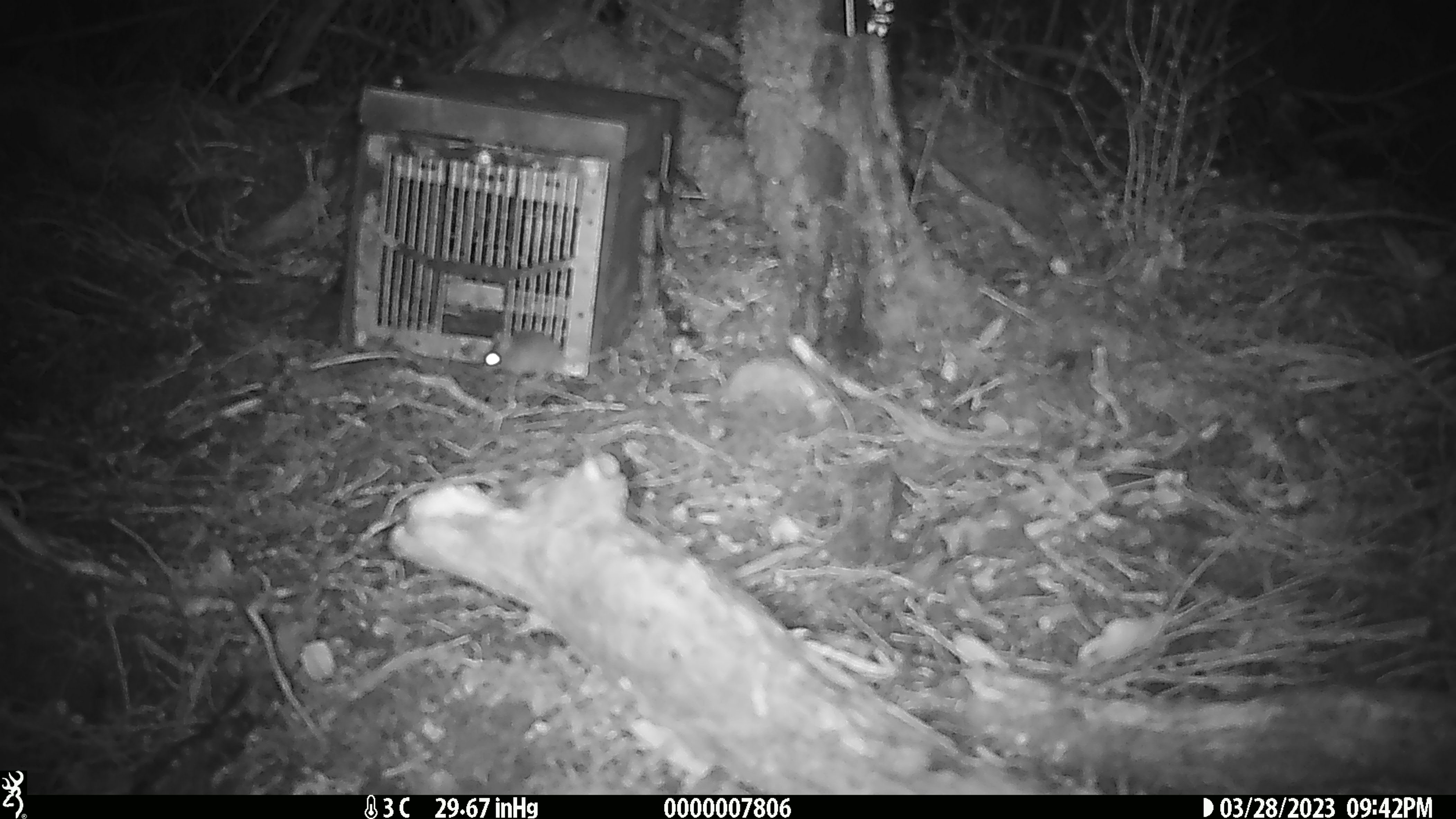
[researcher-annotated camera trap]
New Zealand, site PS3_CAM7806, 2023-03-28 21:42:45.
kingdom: Animalia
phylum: Chordata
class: Mammalia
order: Rodentia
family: Muridae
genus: Mus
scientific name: Mus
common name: mouse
Mouse (Mus).